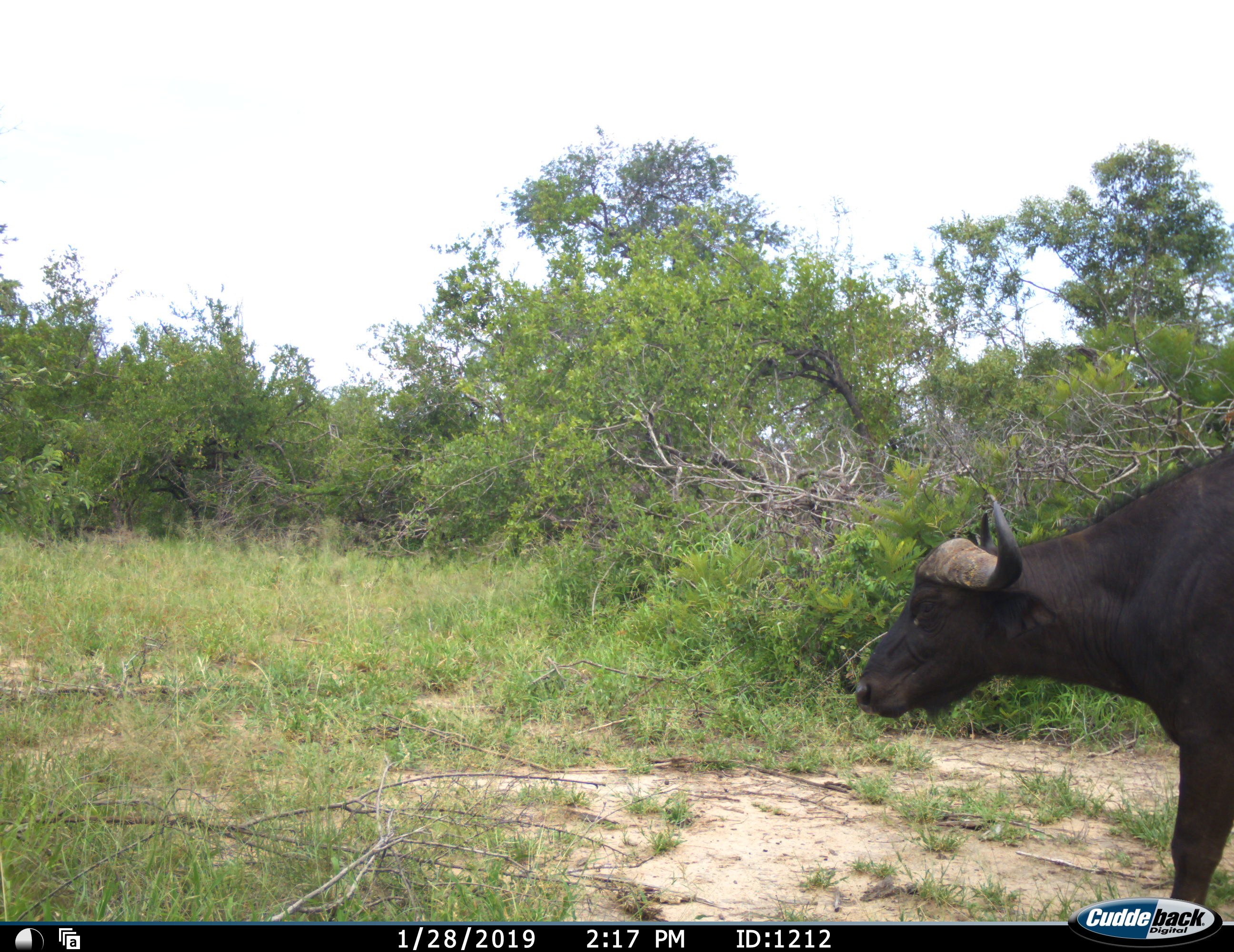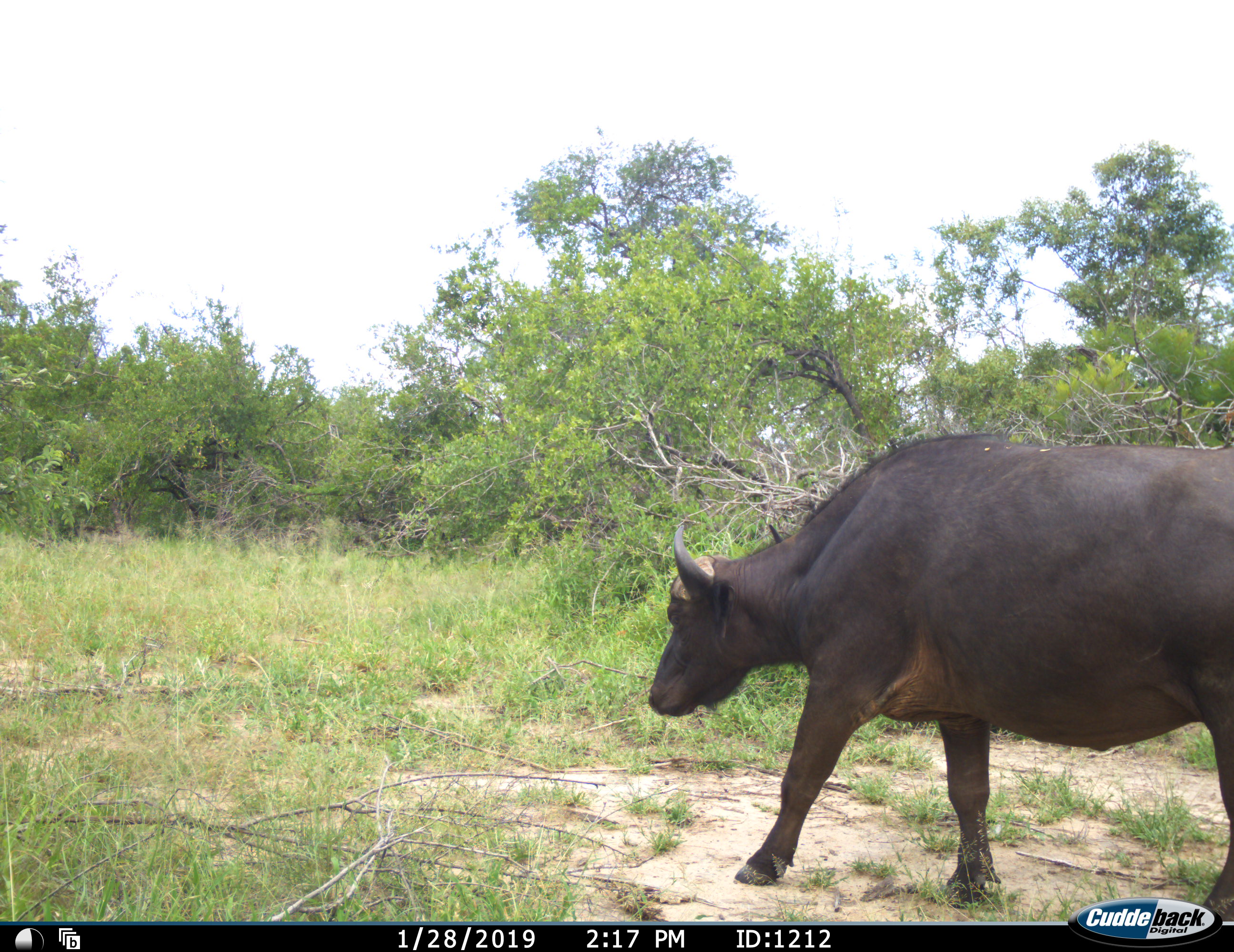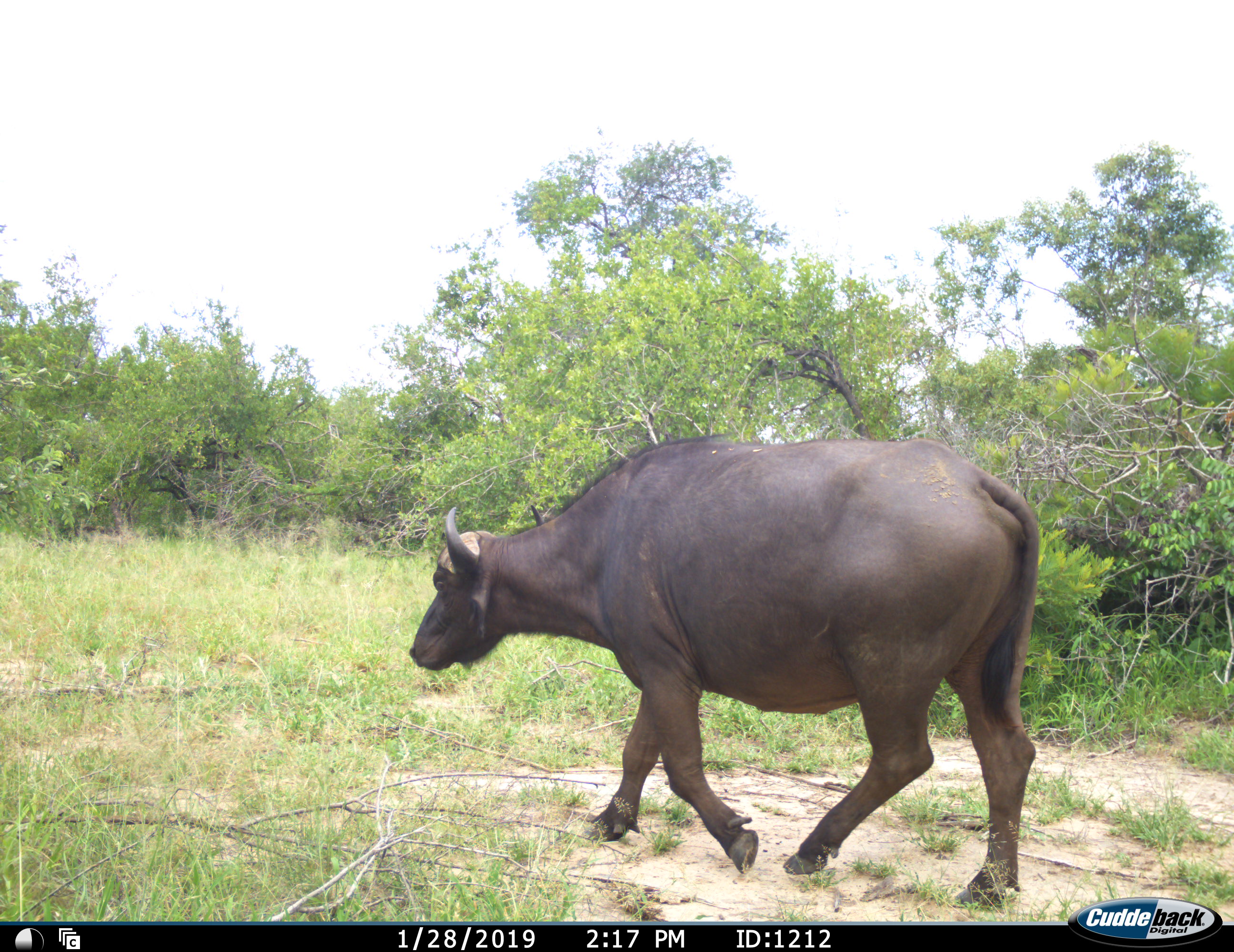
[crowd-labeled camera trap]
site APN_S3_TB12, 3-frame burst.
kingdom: Animalia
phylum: Chordata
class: Mammalia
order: Artiodactyla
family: Bovidae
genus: Syncerus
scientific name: Syncerus caffer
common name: african buffalo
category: buffalo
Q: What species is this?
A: Buffalo (african buffalo) (Syncerus caffer).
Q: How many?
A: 1.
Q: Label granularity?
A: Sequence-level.